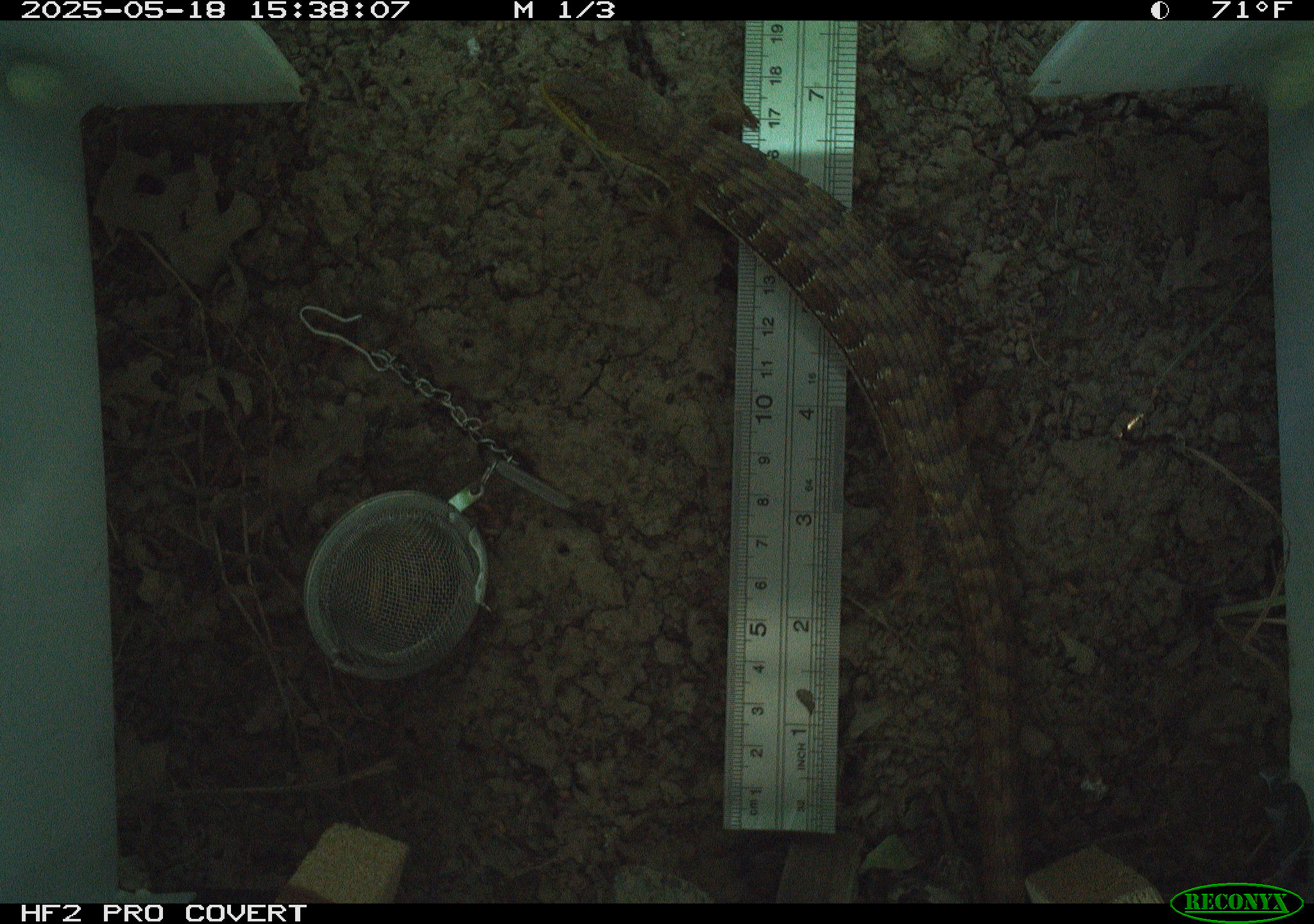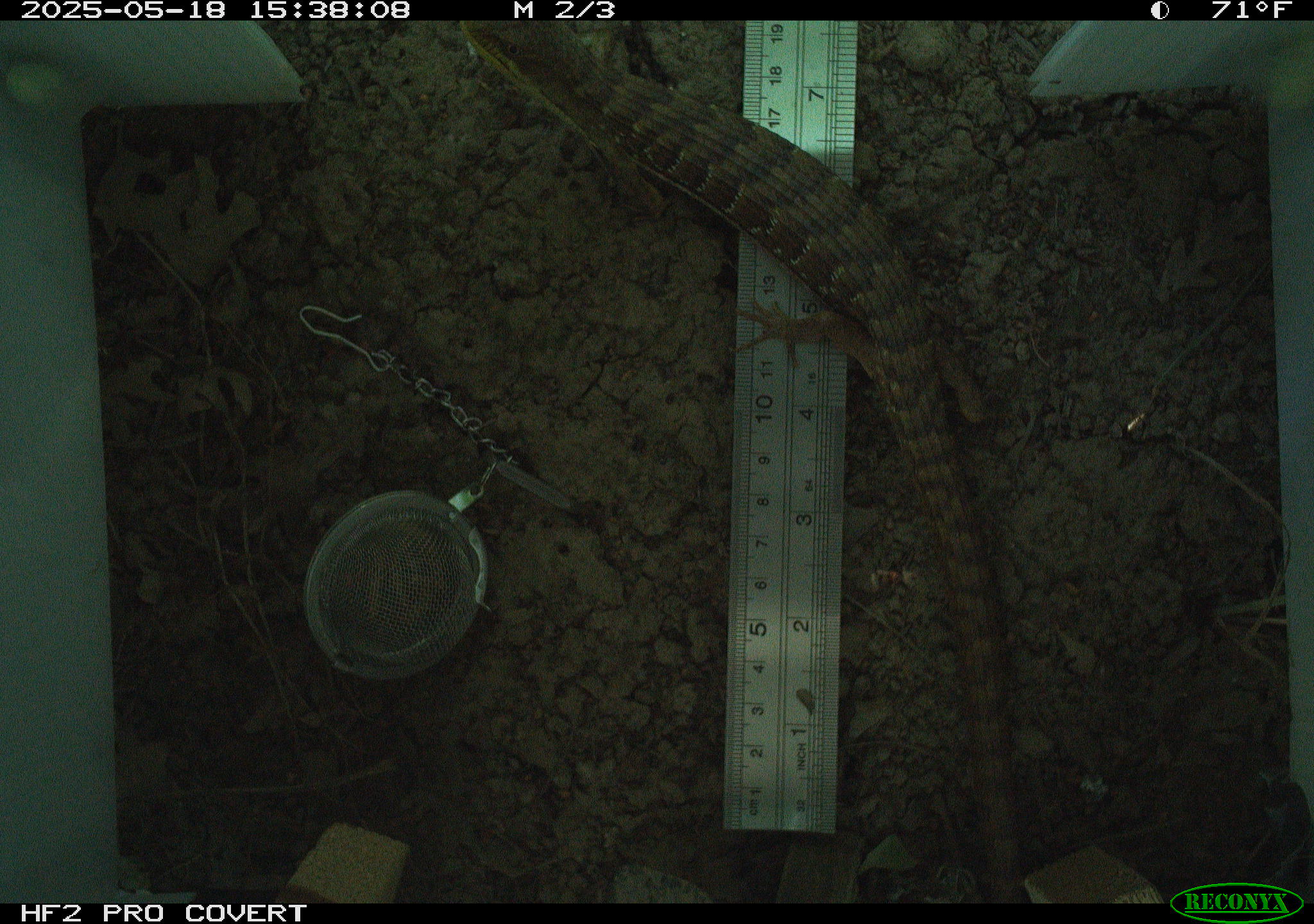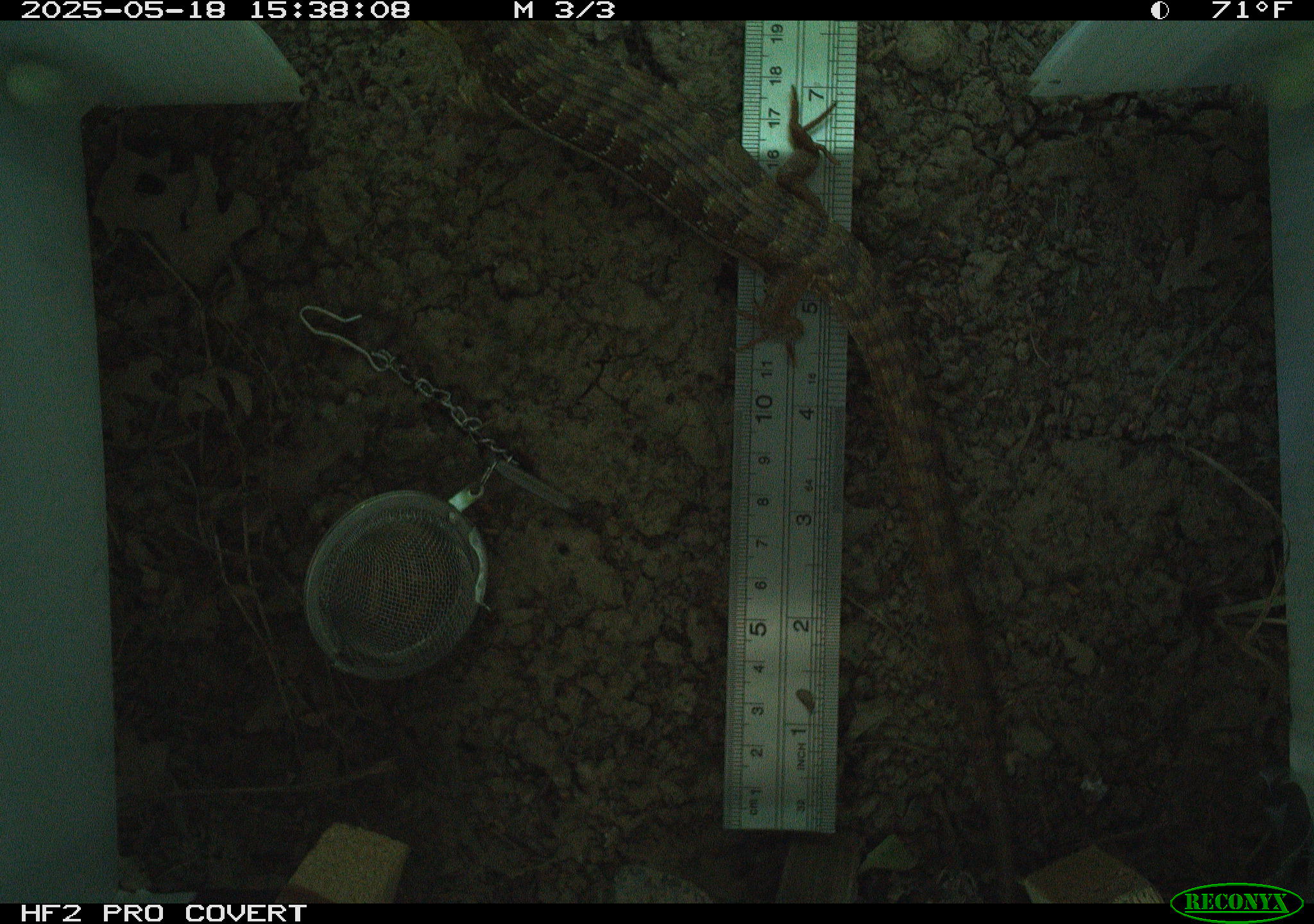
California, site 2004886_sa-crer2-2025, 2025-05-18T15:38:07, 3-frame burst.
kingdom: Animalia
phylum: Chordata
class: Reptilia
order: Squamata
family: Anguidae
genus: Elgaria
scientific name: Elgaria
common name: alligator lizards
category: elgaria species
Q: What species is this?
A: Elgaria species (alligator lizards) (Elgaria).